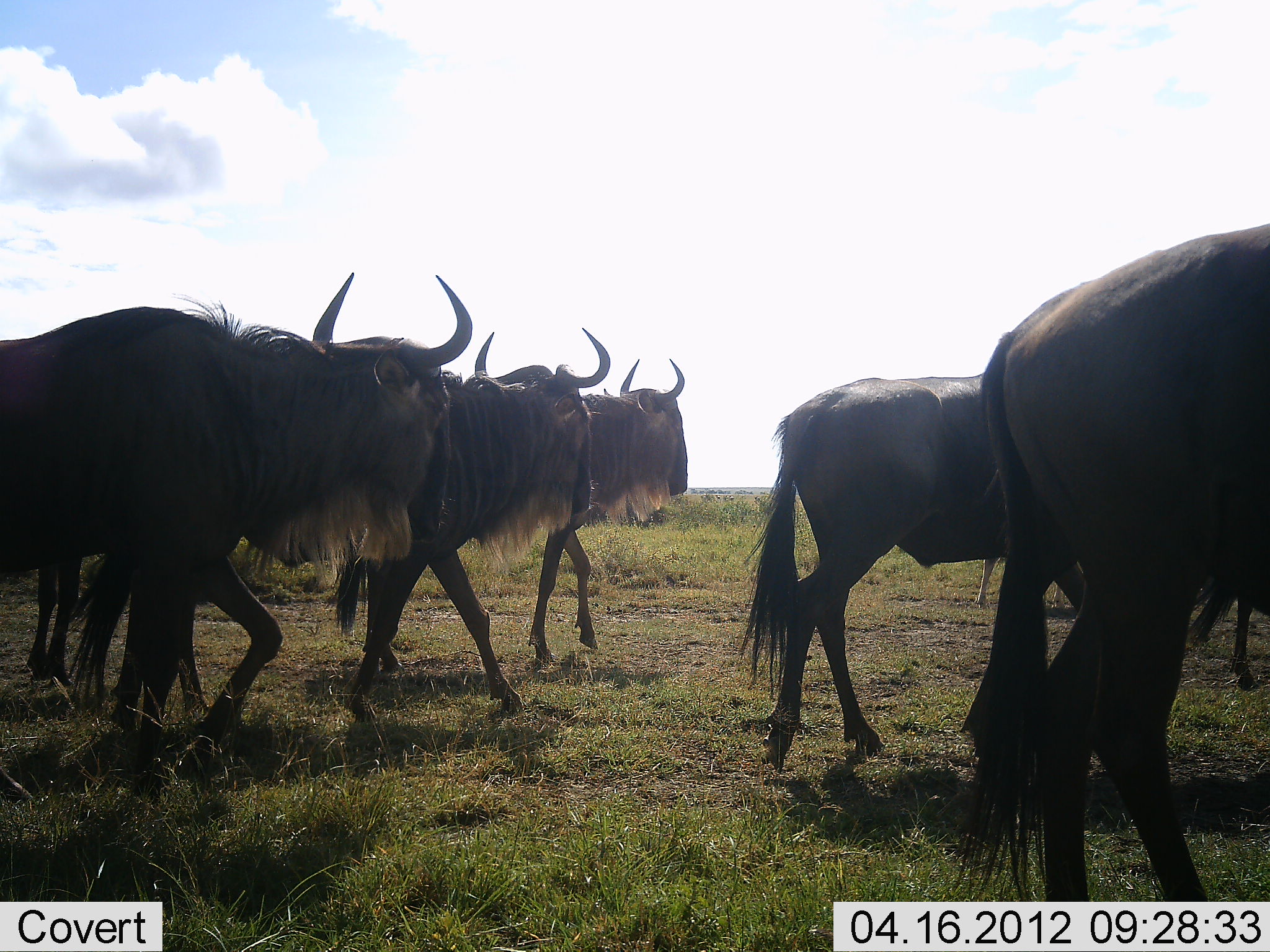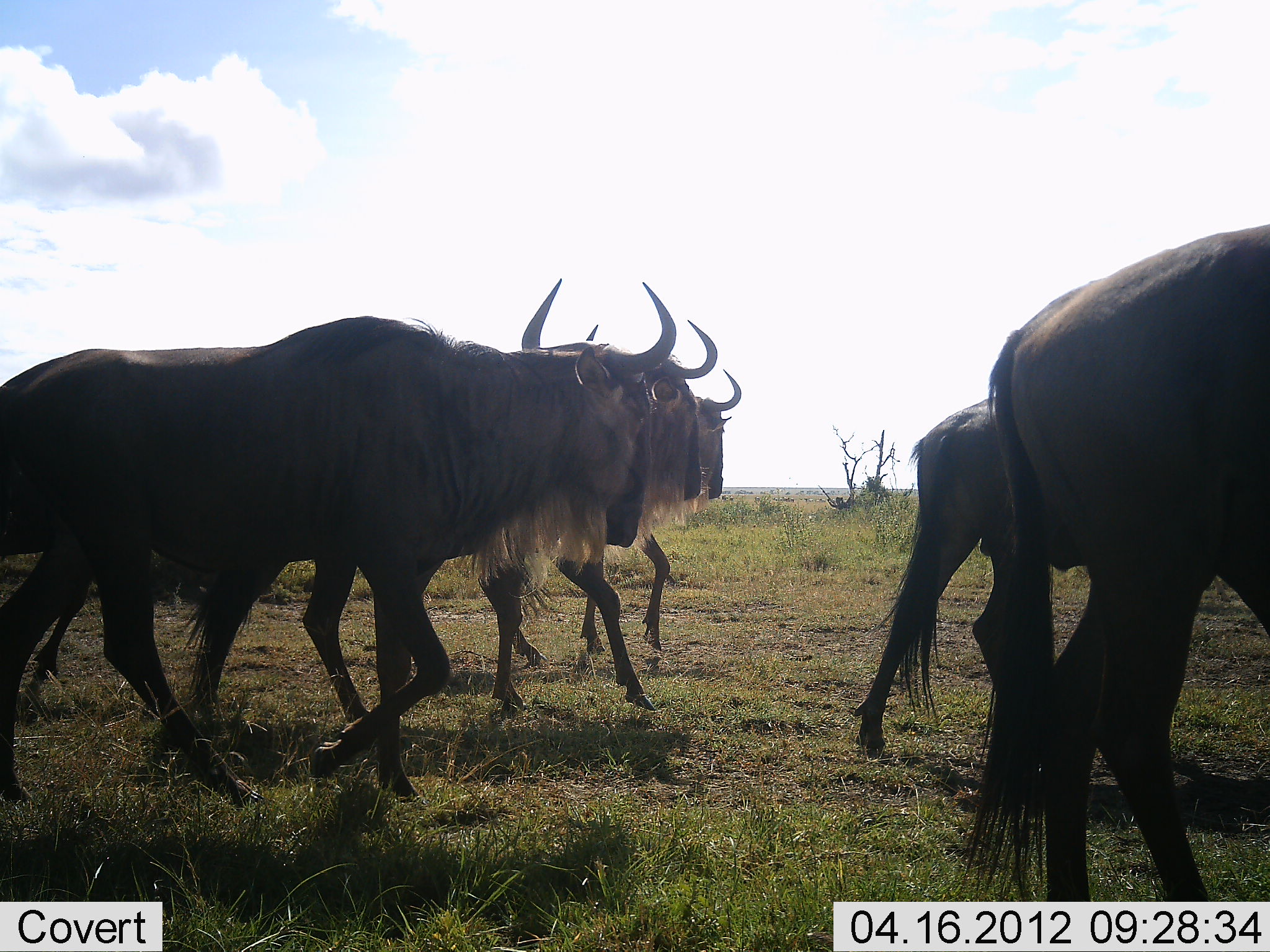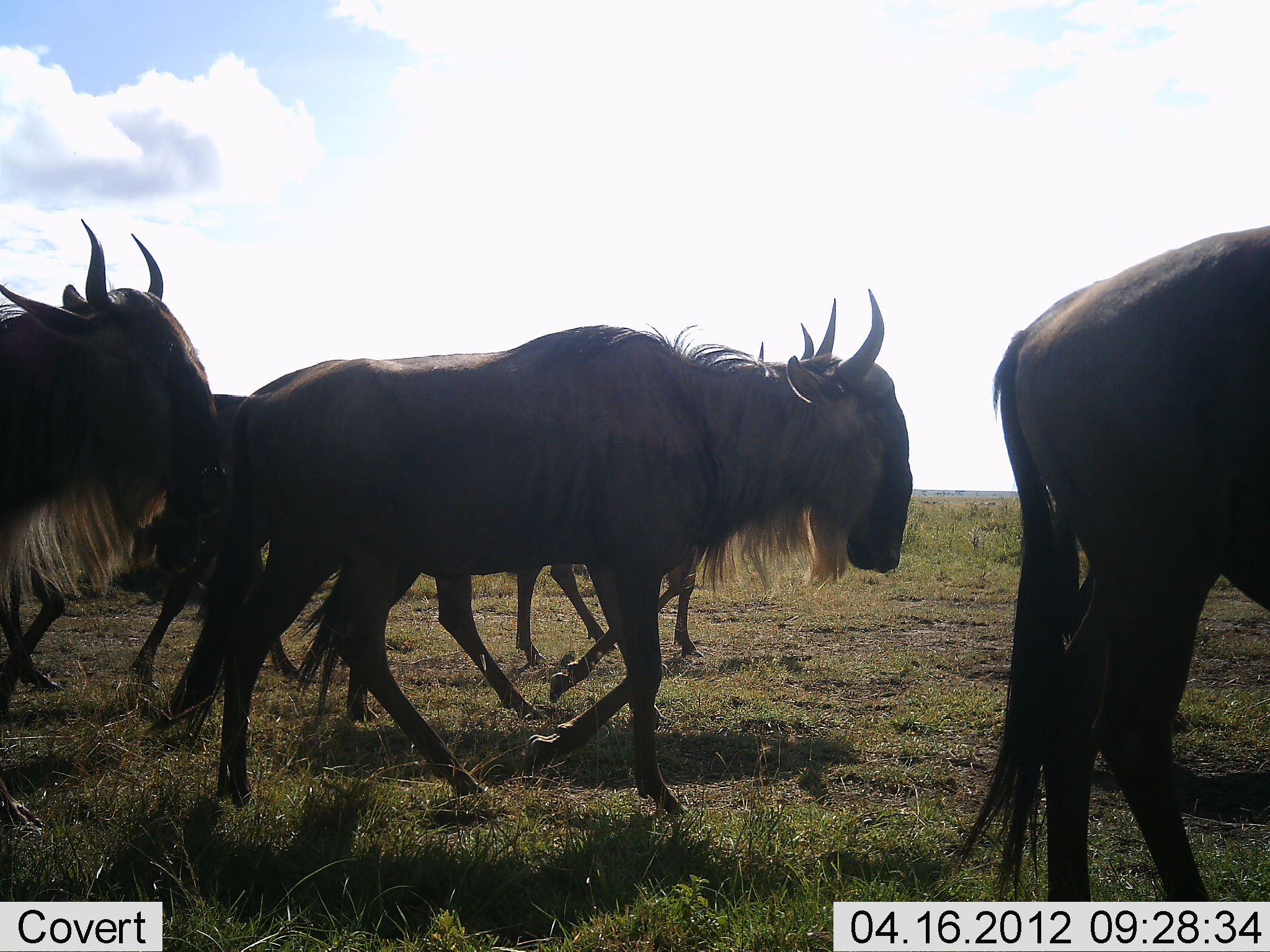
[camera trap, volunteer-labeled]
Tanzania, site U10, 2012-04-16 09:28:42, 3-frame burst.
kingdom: Animalia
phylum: Chordata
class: Mammalia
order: Artiodactyla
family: Bovidae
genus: Connochaetes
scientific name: Connochaetes taurinus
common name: blue wildebeest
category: wildebeest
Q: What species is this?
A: Wildebeest (blue wildebeest) (Connochaetes taurinus).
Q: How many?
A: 6.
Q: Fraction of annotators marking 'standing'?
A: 6%.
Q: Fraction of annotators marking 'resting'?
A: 0%.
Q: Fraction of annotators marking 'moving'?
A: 100%.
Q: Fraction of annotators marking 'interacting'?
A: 0%.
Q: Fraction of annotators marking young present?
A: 0%.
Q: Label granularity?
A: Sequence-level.